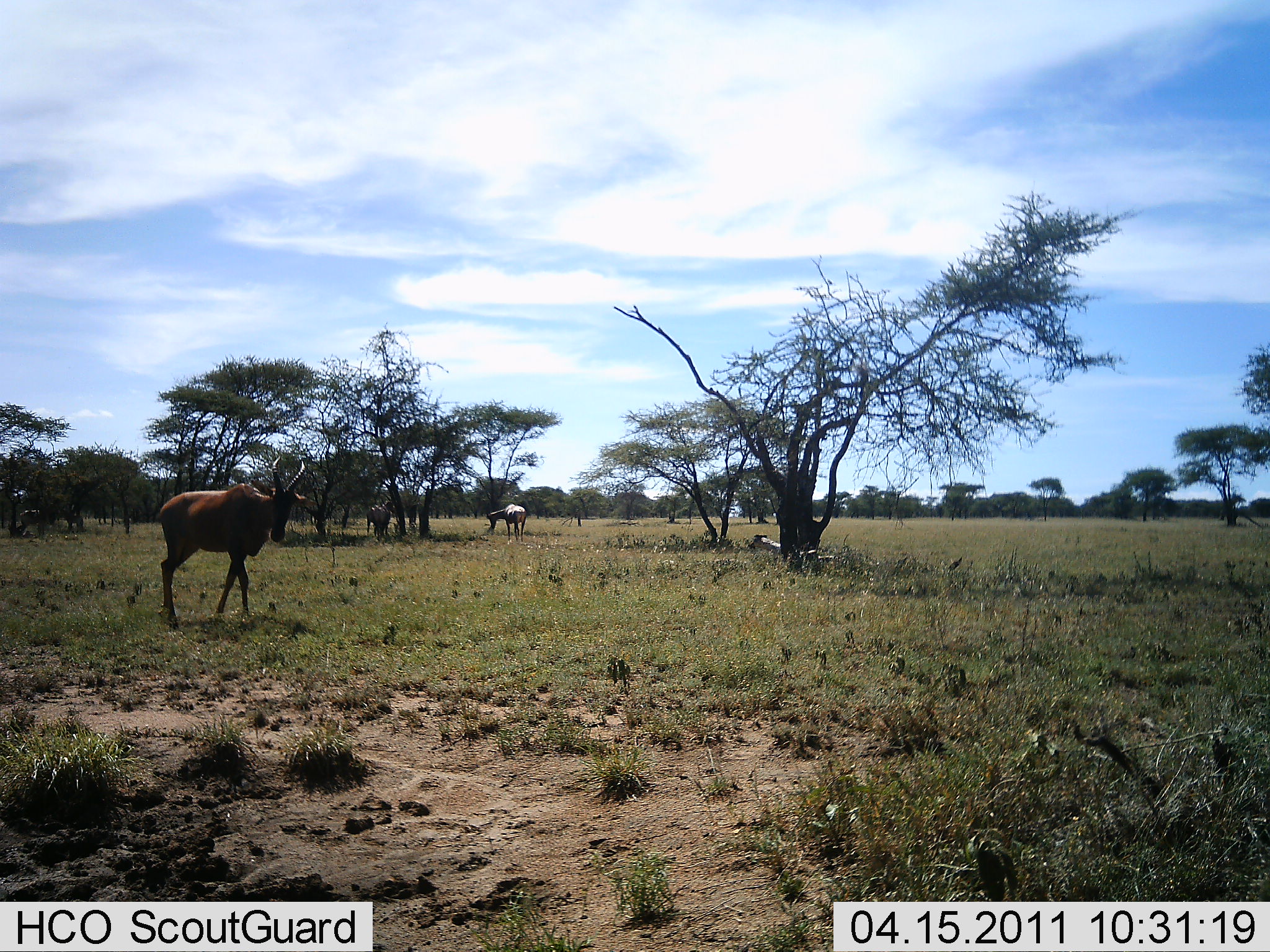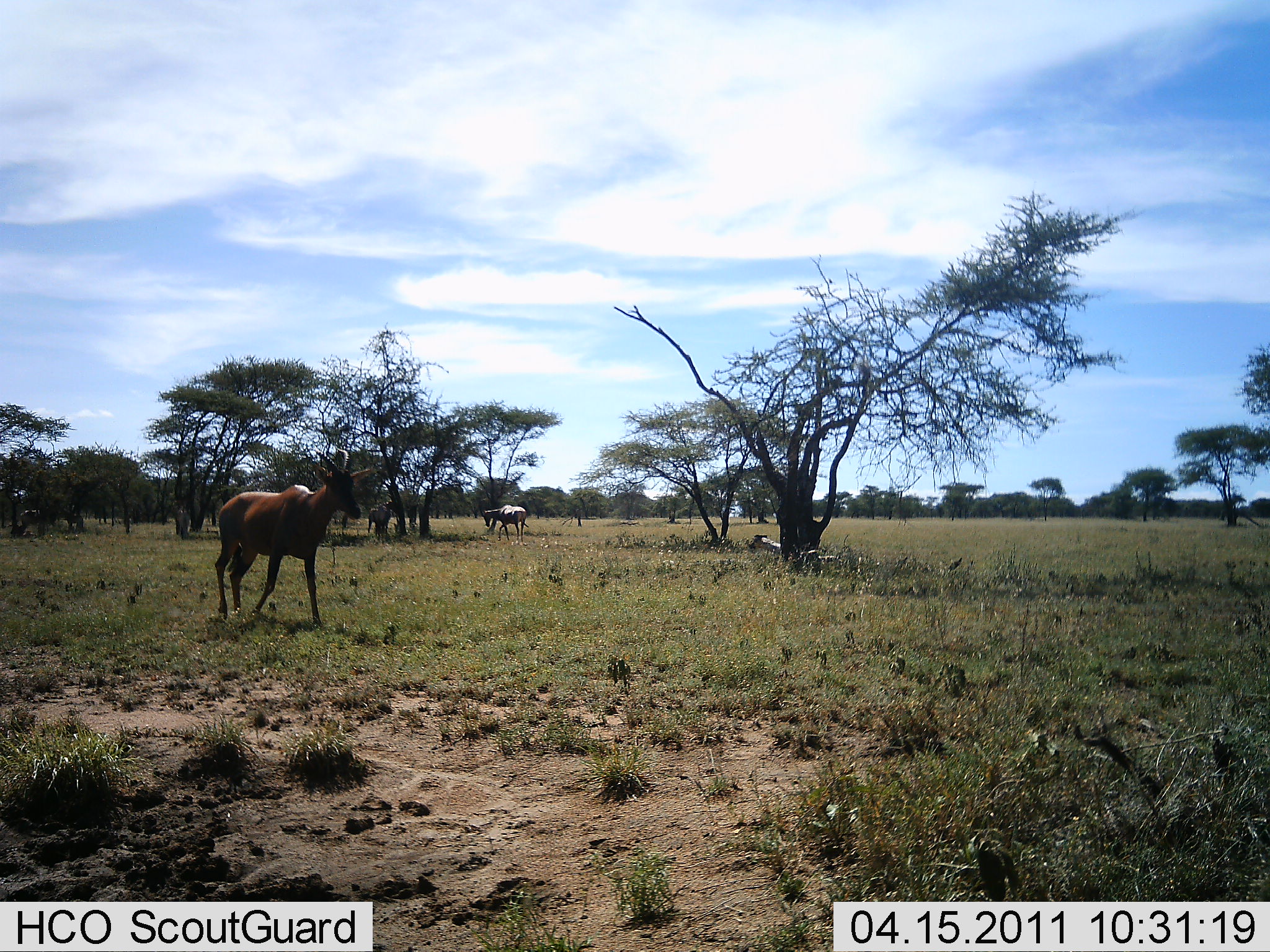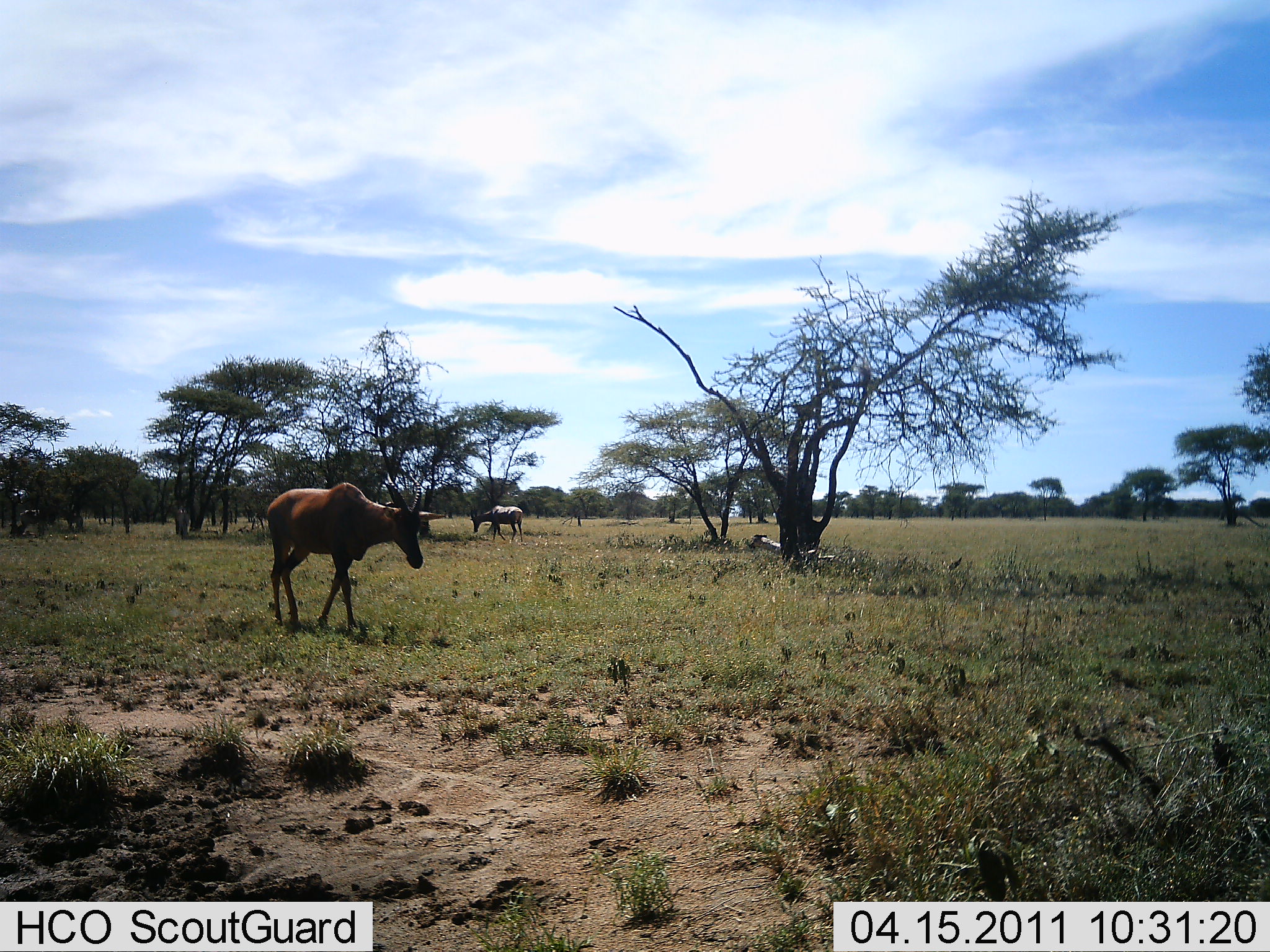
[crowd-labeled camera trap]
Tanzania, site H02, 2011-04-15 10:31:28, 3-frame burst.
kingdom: Animalia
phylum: Chordata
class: Mammalia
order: Artiodactyla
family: Bovidae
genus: Alcelaphus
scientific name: Alcelaphus buselaphus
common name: hartebeest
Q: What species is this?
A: Hartebeest (Alcelaphus buselaphus).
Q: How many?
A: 2.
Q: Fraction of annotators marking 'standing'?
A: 45%.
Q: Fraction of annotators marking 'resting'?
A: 0%.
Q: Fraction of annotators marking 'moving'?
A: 73%.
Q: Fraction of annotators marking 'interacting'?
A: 0%.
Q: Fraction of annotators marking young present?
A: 0%.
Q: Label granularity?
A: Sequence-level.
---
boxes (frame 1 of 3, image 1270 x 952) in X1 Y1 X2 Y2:
animal: 160 457 307 632; 487 503 527 546; 15 503 56 537; 365 504 390 542; 61 505 84 534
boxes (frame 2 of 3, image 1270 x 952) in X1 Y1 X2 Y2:
animal: 215 448 373 627; 478 503 529 545; 17 505 49 538; 367 502 393 542; 169 499 190 539; 61 505 84 533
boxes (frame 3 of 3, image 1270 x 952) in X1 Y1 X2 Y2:
animal: 267 471 447 636; 470 505 523 544; 14 507 48 540; 166 502 191 540; 62 507 83 533